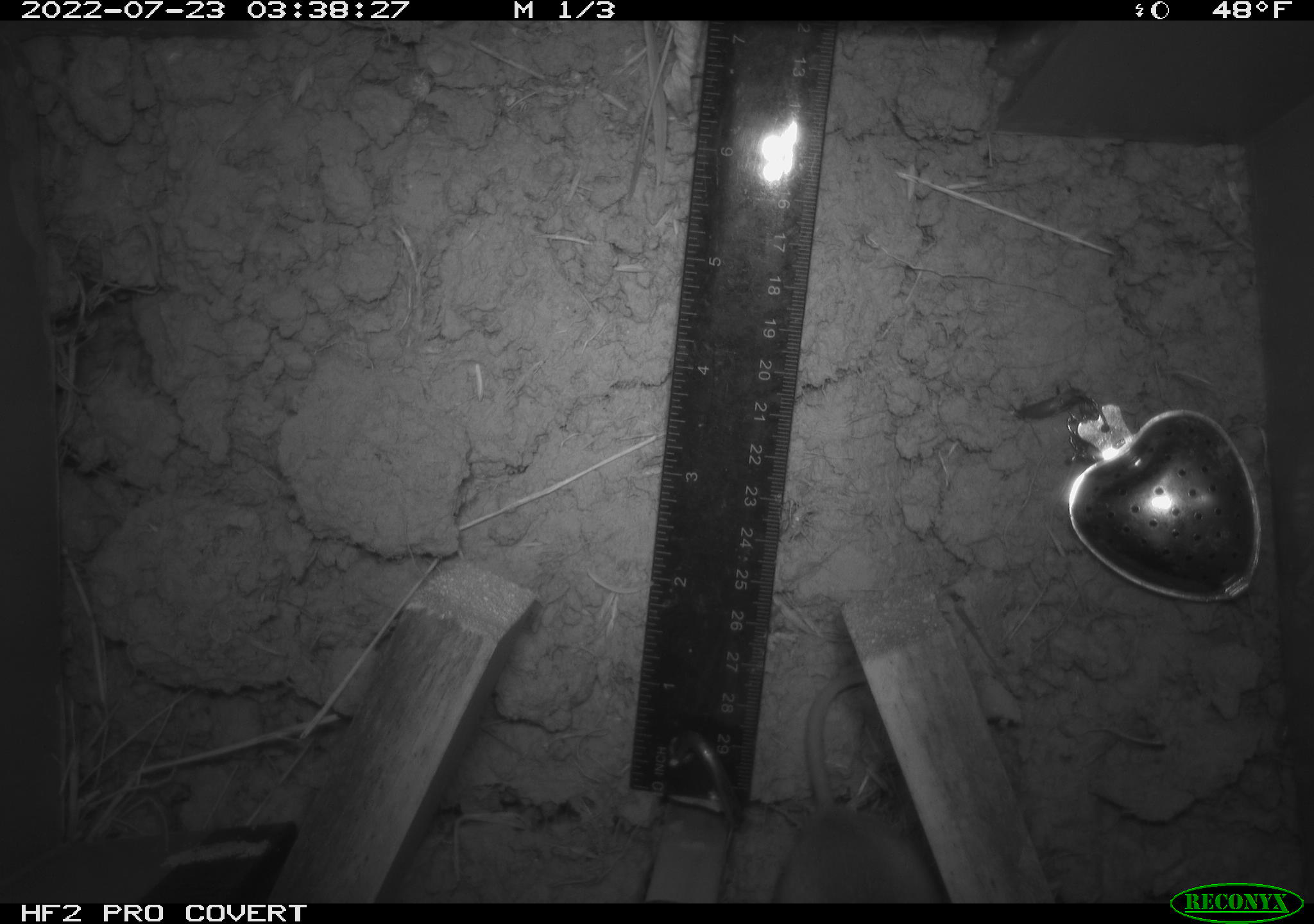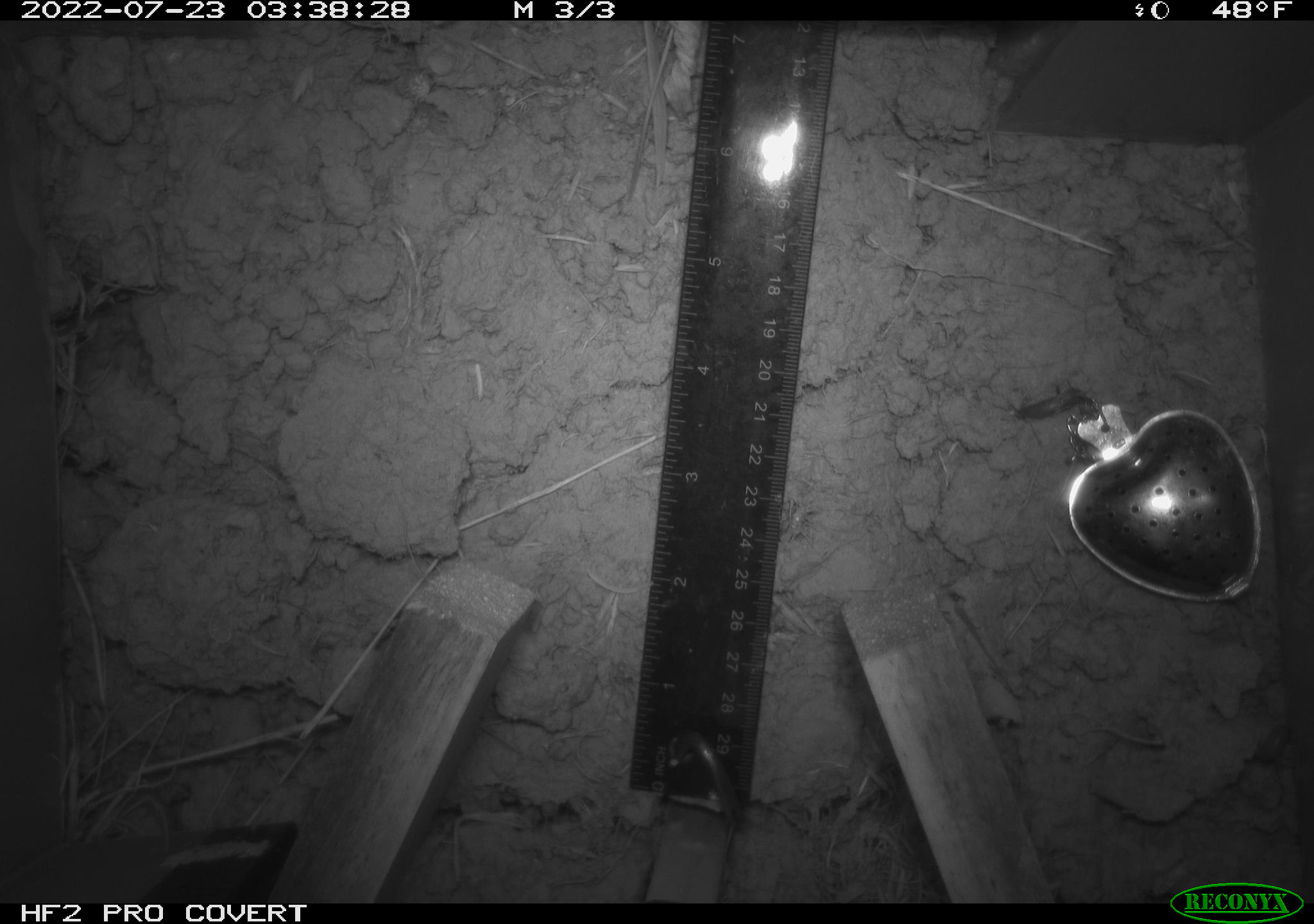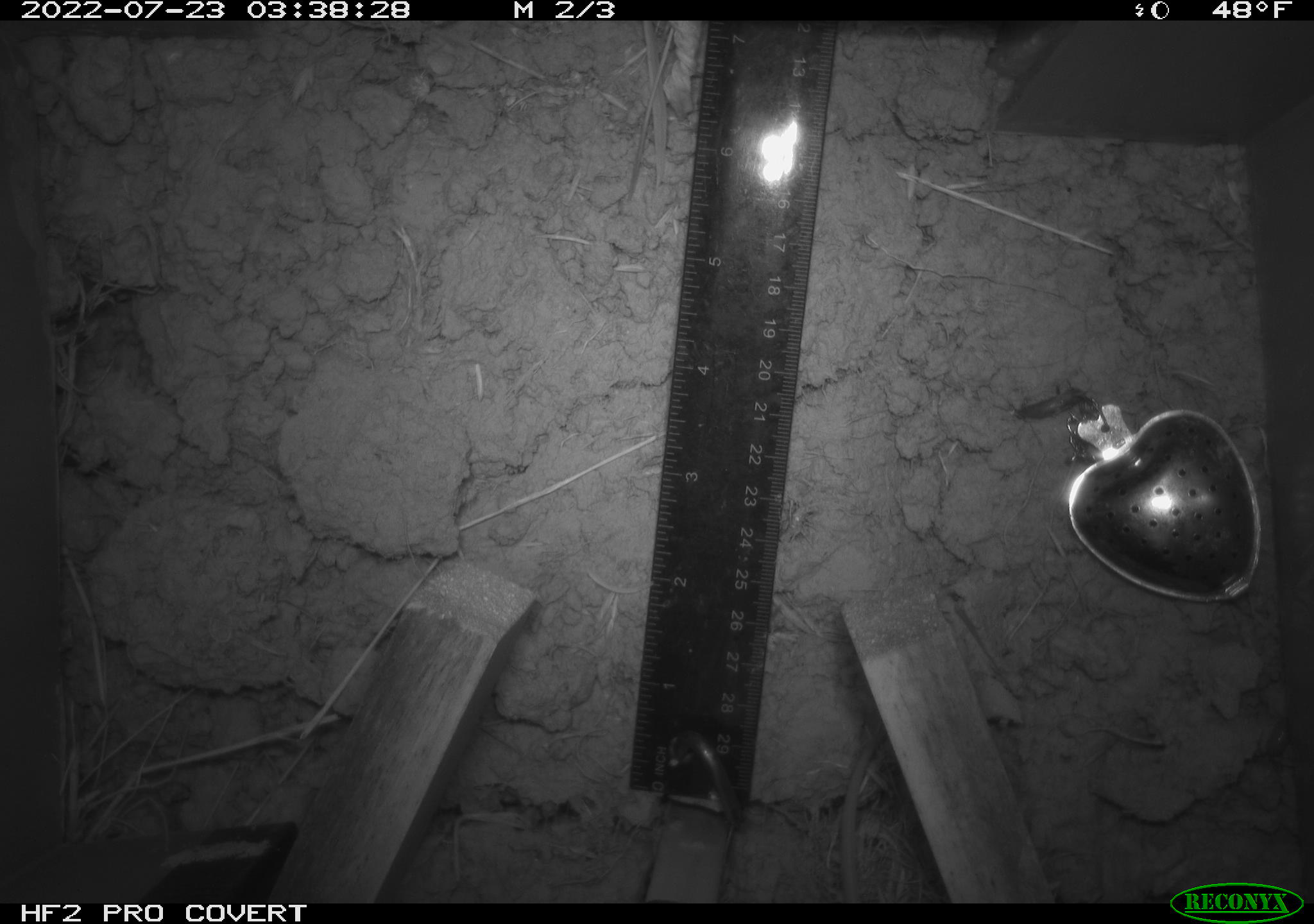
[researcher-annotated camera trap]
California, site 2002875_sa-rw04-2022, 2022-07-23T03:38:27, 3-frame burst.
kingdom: Animalia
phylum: Chordata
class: Mammalia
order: Rodentia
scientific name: Rodentia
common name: mouse species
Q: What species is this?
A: Mouse species (Rodentia).